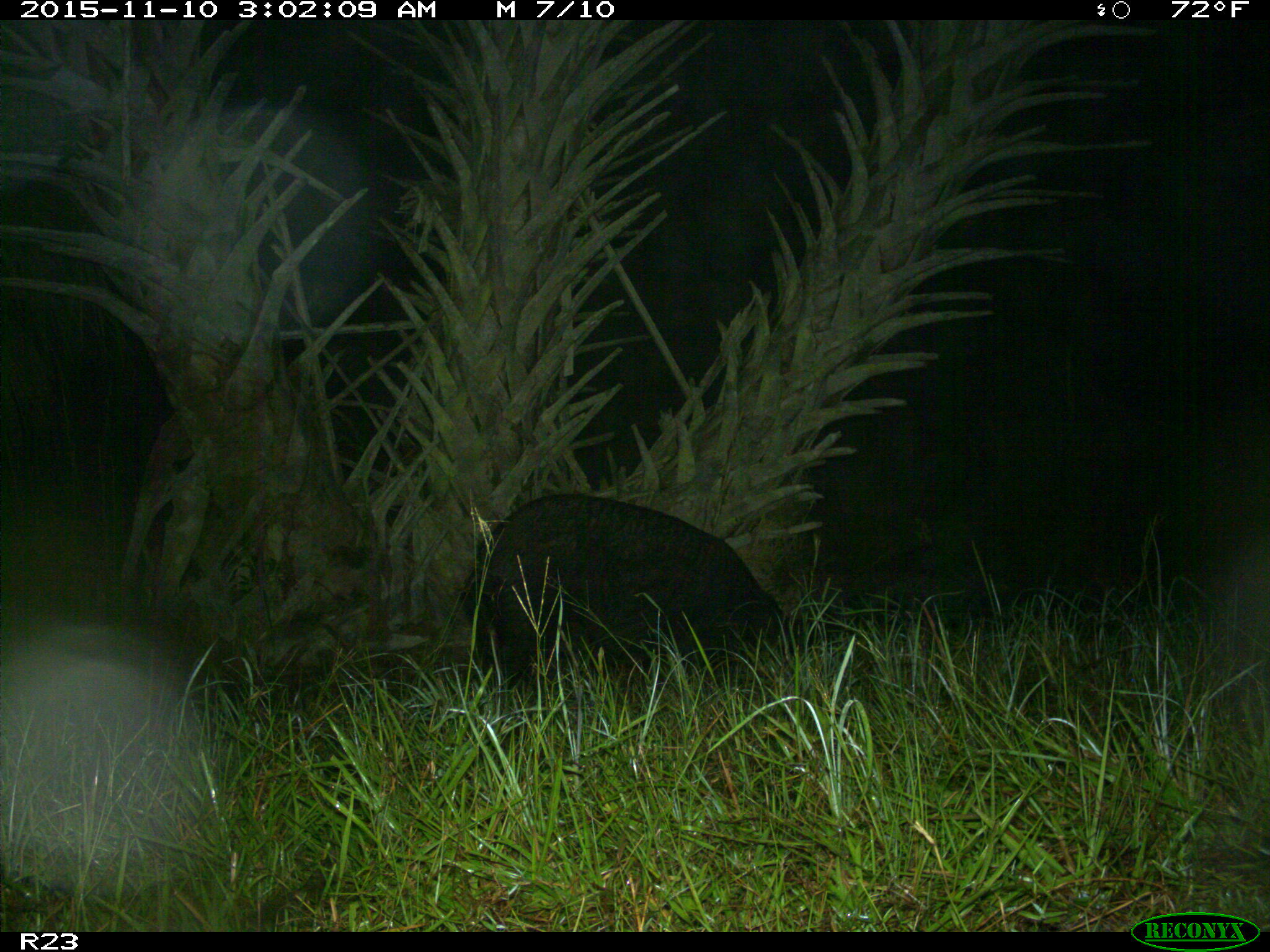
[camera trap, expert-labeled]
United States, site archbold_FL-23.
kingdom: Animalia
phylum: Chordata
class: Mammalia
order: Artiodactyla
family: Suidae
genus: Sus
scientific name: Sus scrofa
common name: wild boar